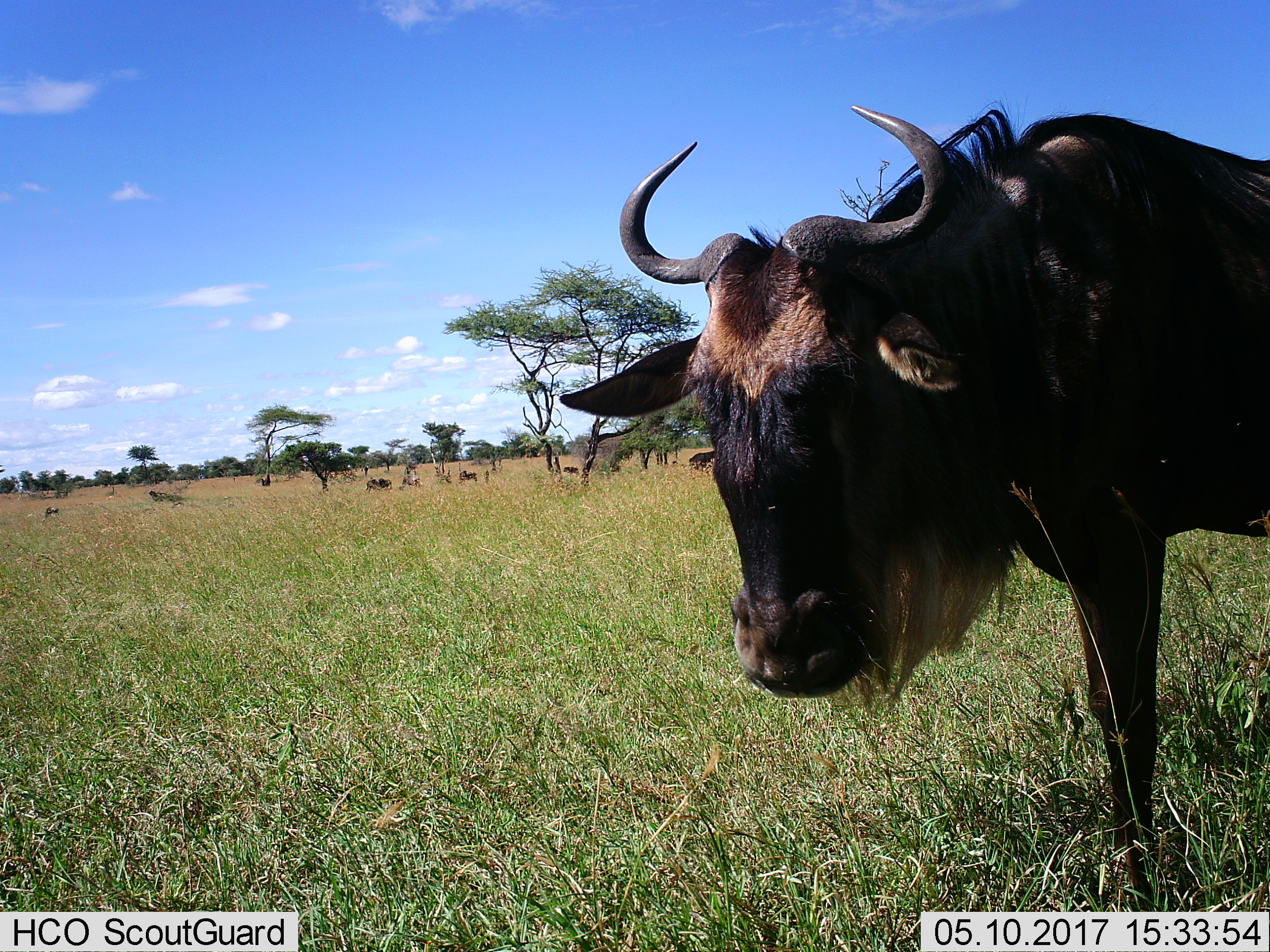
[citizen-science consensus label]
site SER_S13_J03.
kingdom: Animalia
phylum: Chordata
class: Mammalia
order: Artiodactyla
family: Bovidae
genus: Connochaetes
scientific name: Connochaetes taurinus taurinus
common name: blue wildebeest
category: wildebeestblue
Wildebeestblue (blue wildebeest) (Connochaetes taurinus taurinus), count 9. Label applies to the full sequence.